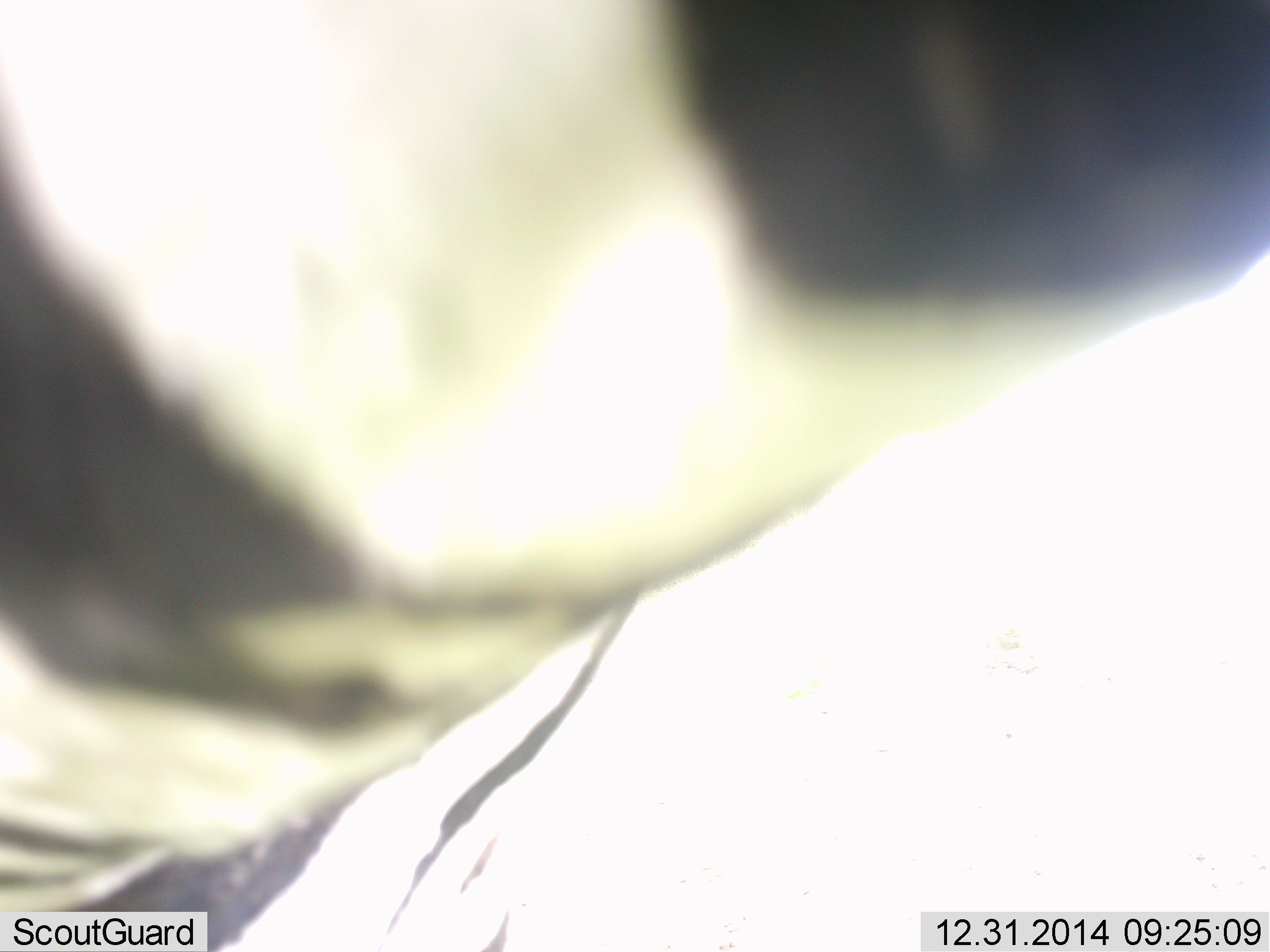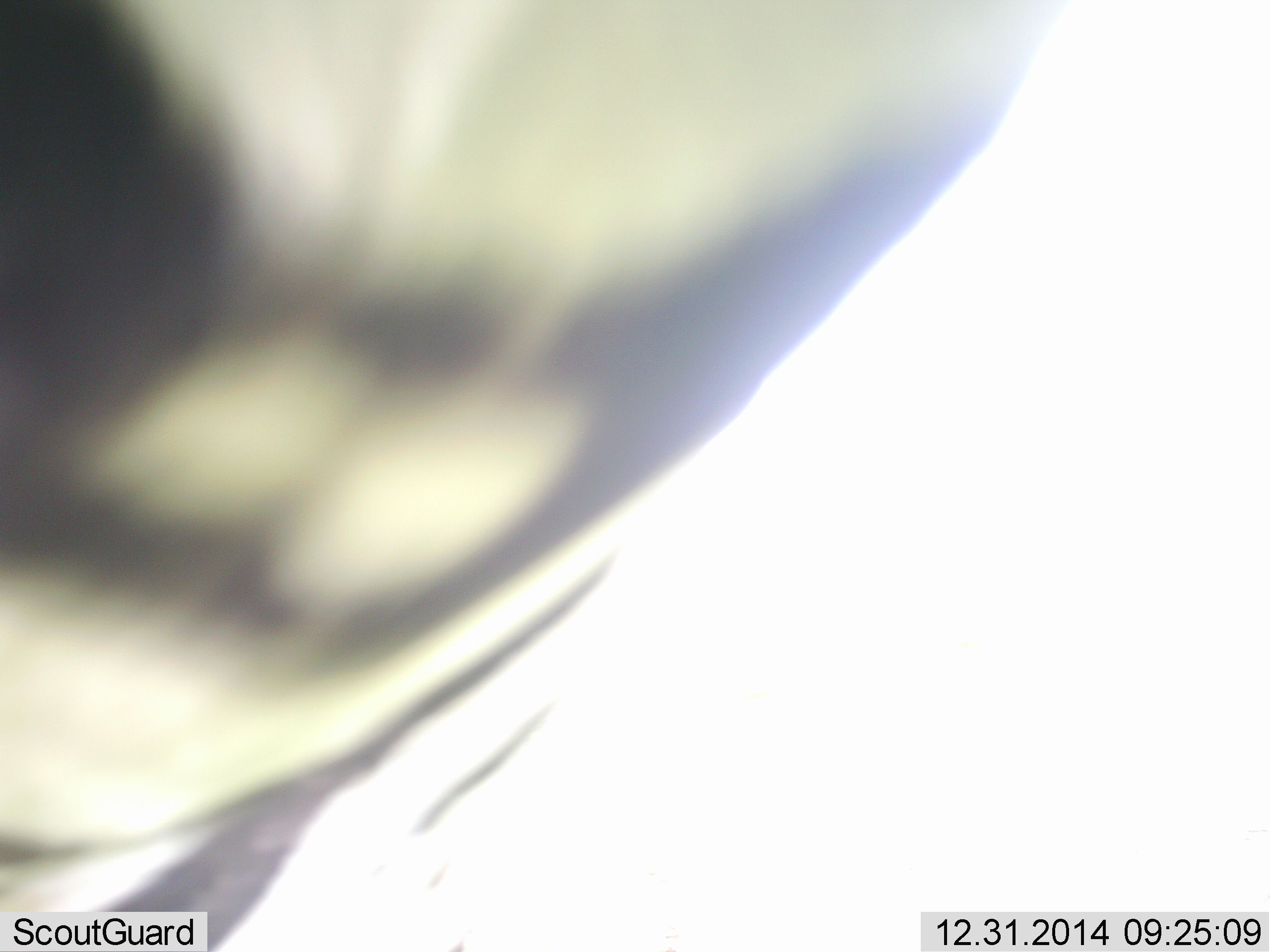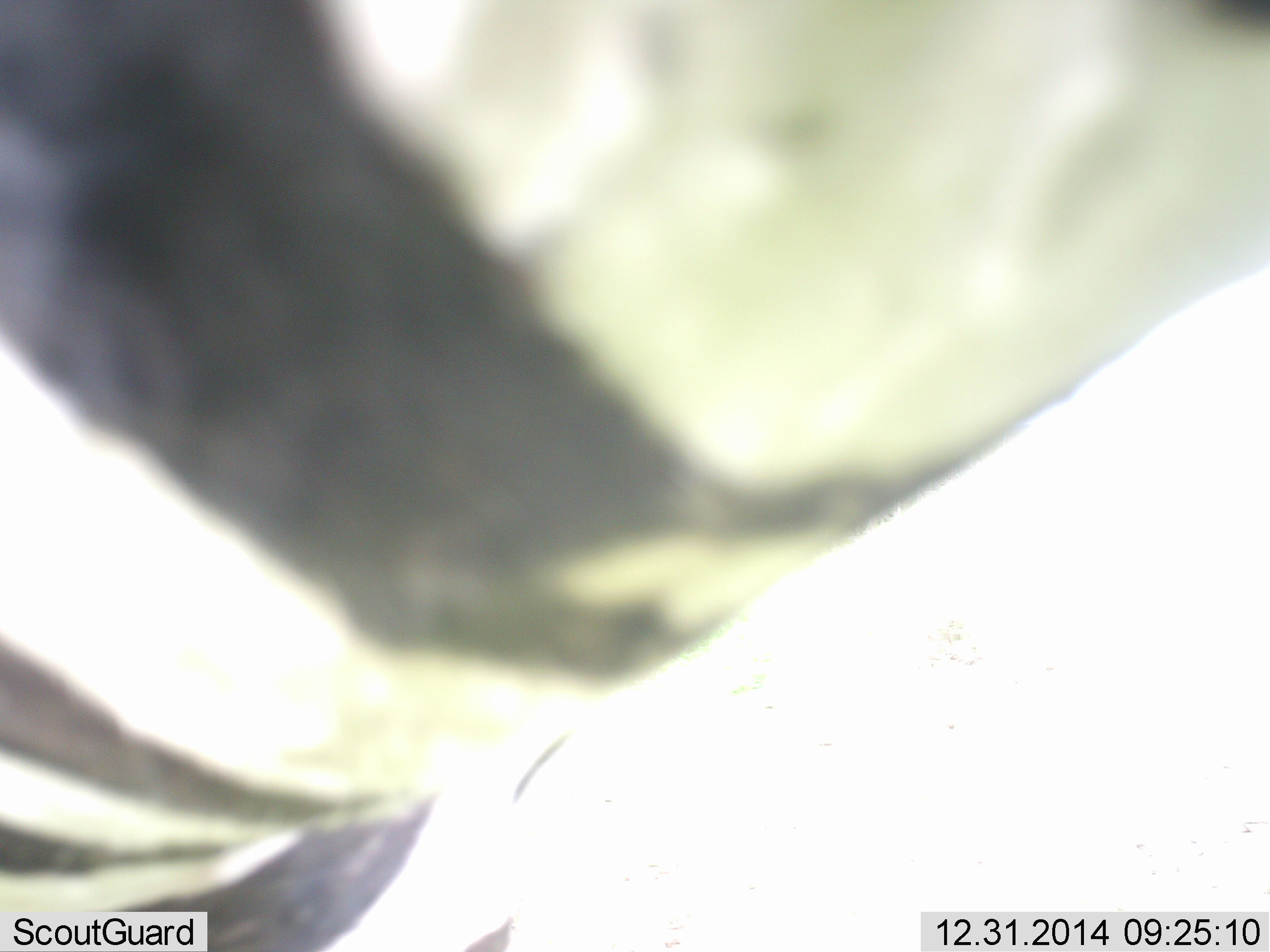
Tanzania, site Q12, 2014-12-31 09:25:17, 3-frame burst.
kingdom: Animalia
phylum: Chordata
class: Mammalia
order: Perissodactyla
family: Equidae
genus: Equus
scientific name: Equus quagga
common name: plains zebra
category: zebra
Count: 1.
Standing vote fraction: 80%.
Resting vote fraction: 0%.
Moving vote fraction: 10%.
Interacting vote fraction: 10%.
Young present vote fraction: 0%.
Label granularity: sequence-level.